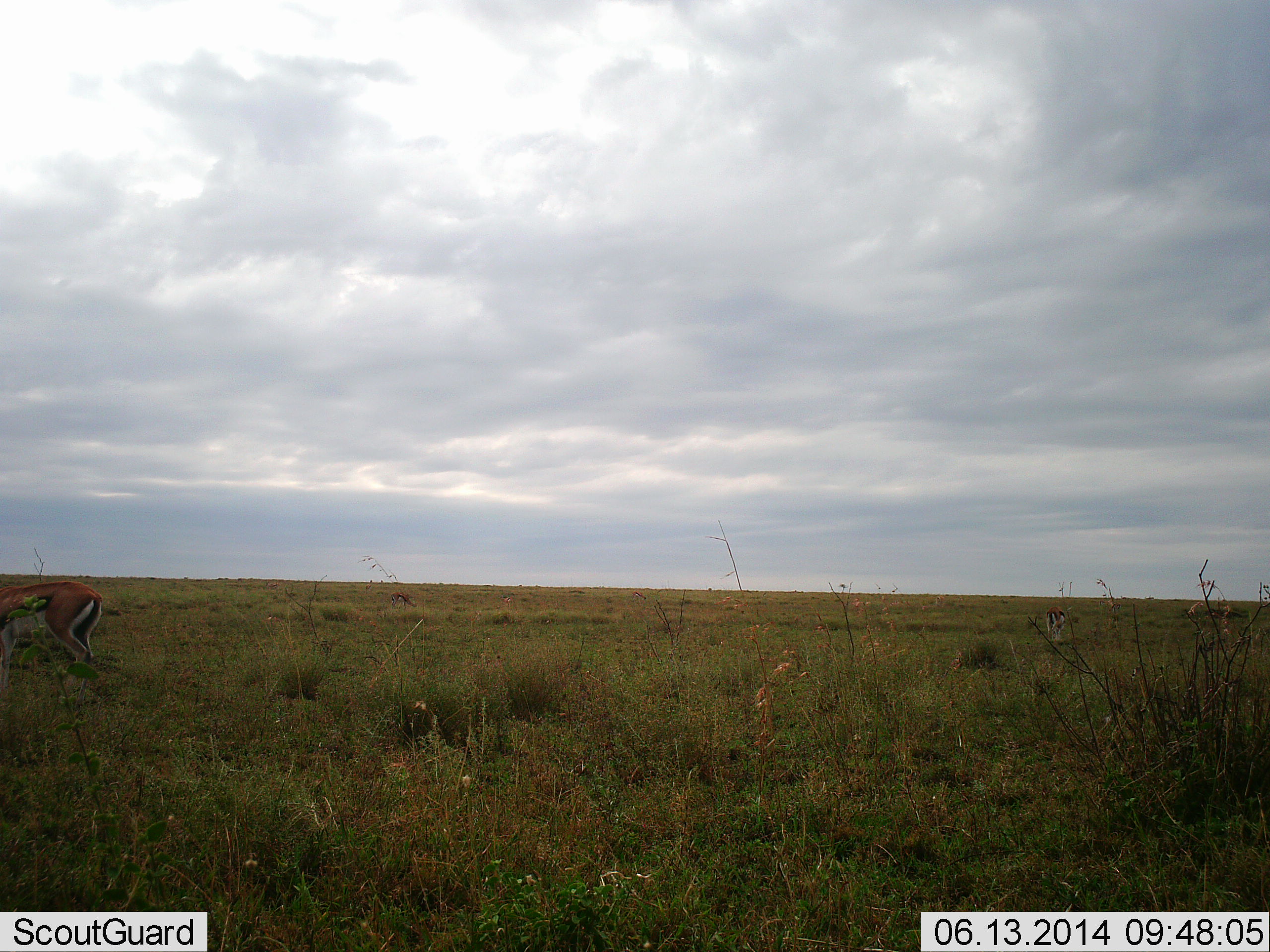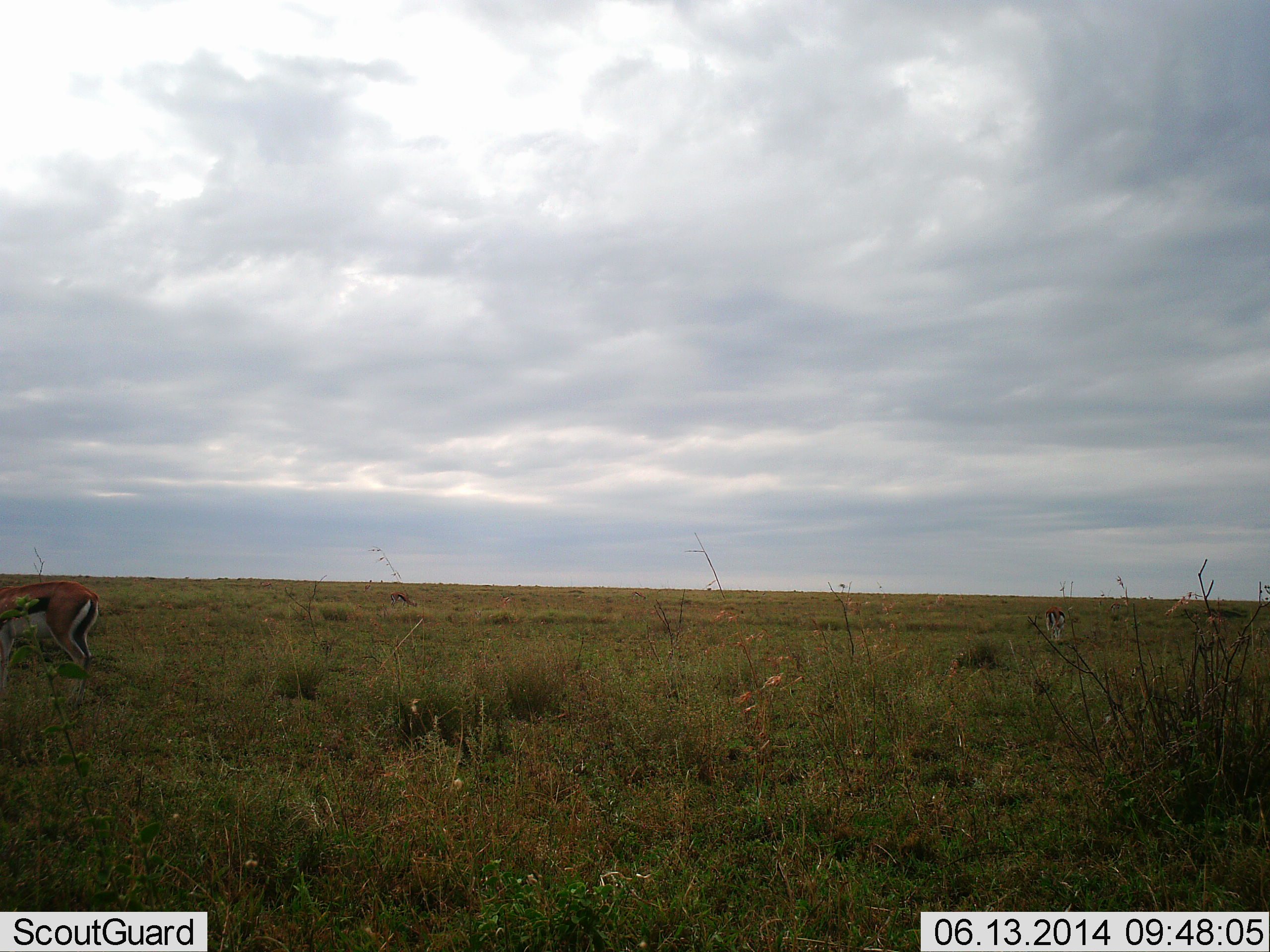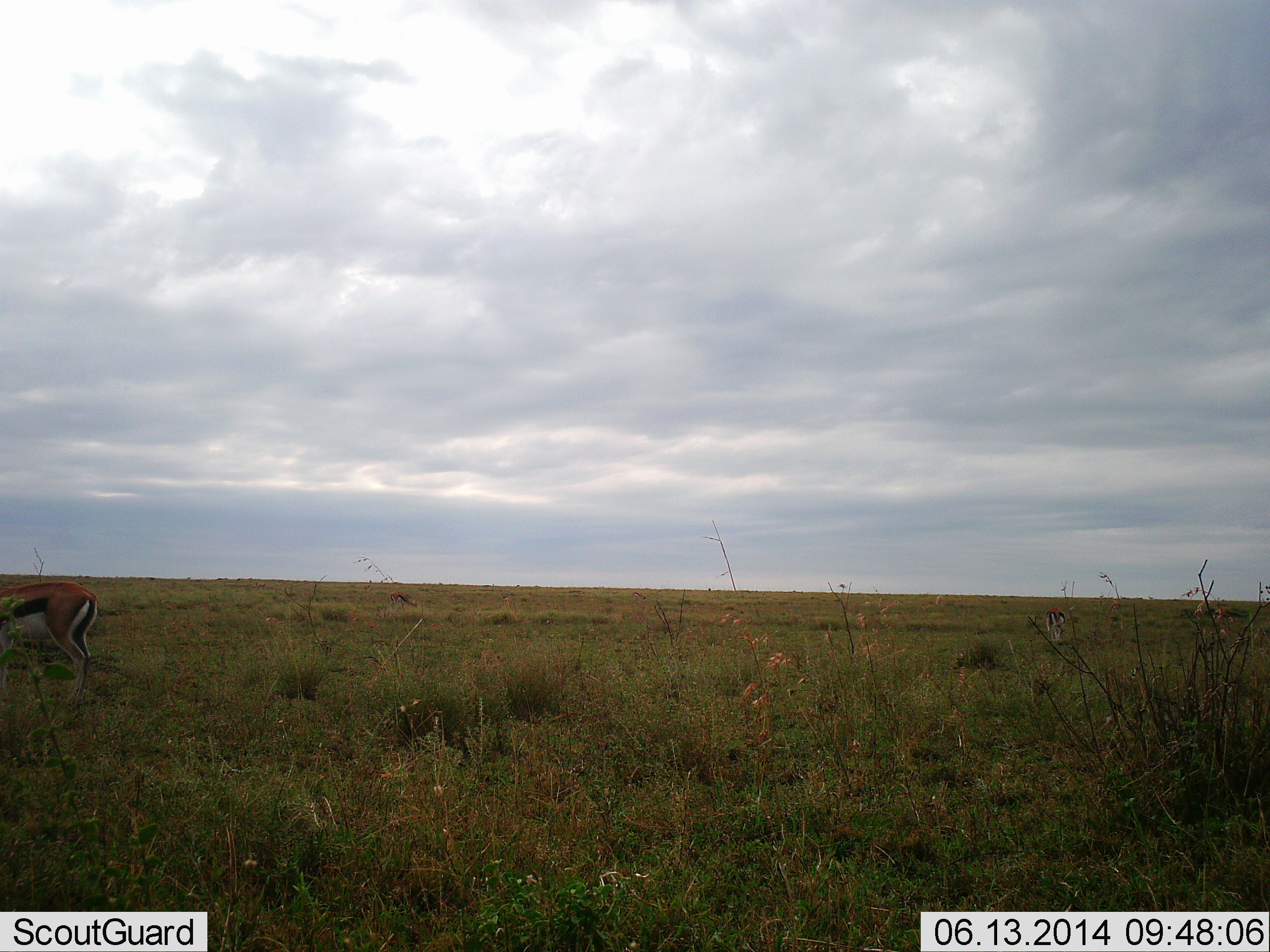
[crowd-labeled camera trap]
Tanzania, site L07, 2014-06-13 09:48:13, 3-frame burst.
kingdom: Animalia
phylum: Chordata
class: Mammalia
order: Artiodactyla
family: Bovidae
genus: Eudorcas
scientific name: Eudorcas thomsonii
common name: thomson's gazelle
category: gazellethomsons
Gazellethomsons (thomson's gazelle) (Eudorcas thomsonii), count 1. Behavior (volunteer vote fractions): standing 70%, resting 0%, moving 10%, interacting 0%. Young present (vote fraction): 0%. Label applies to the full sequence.